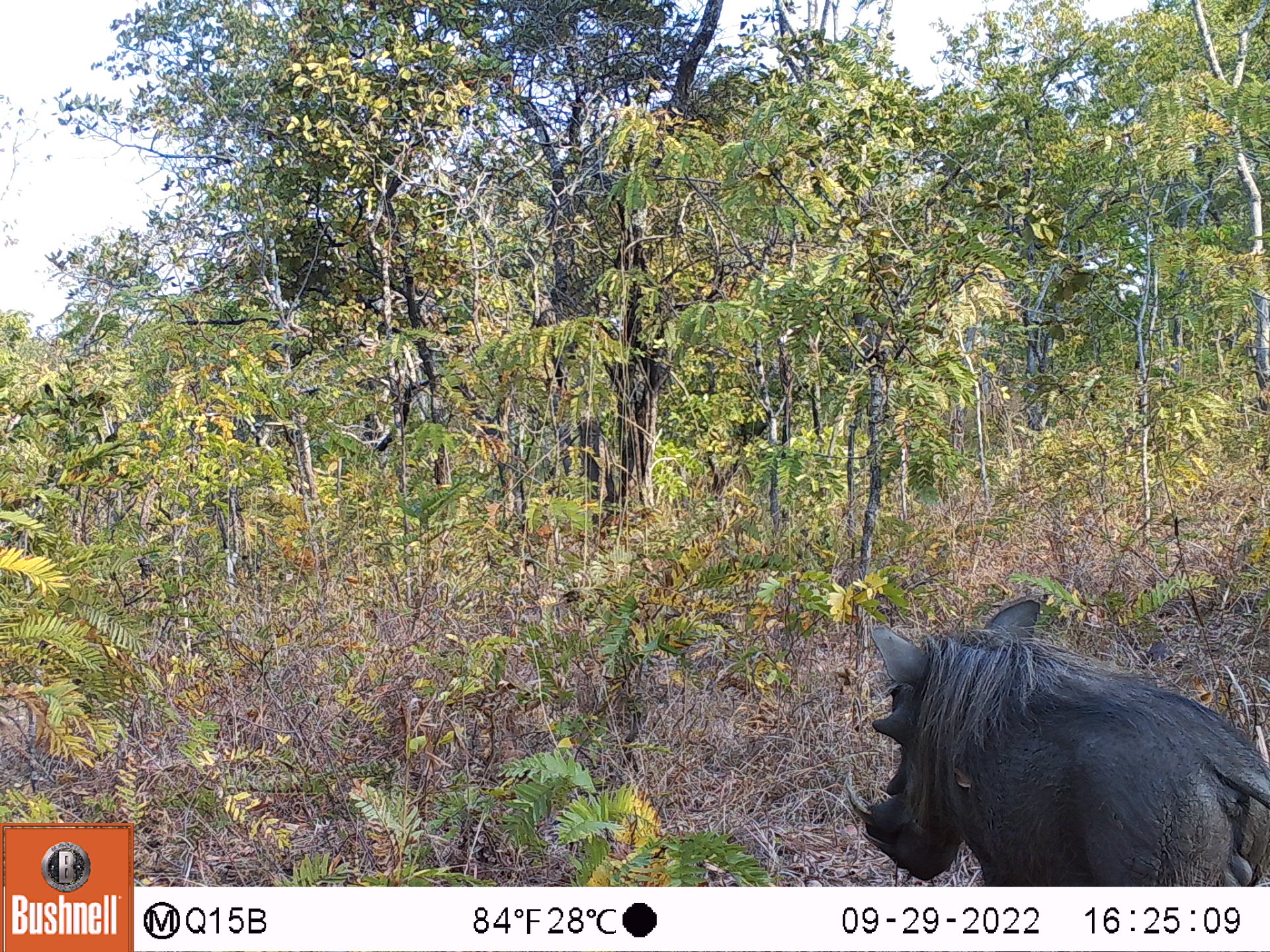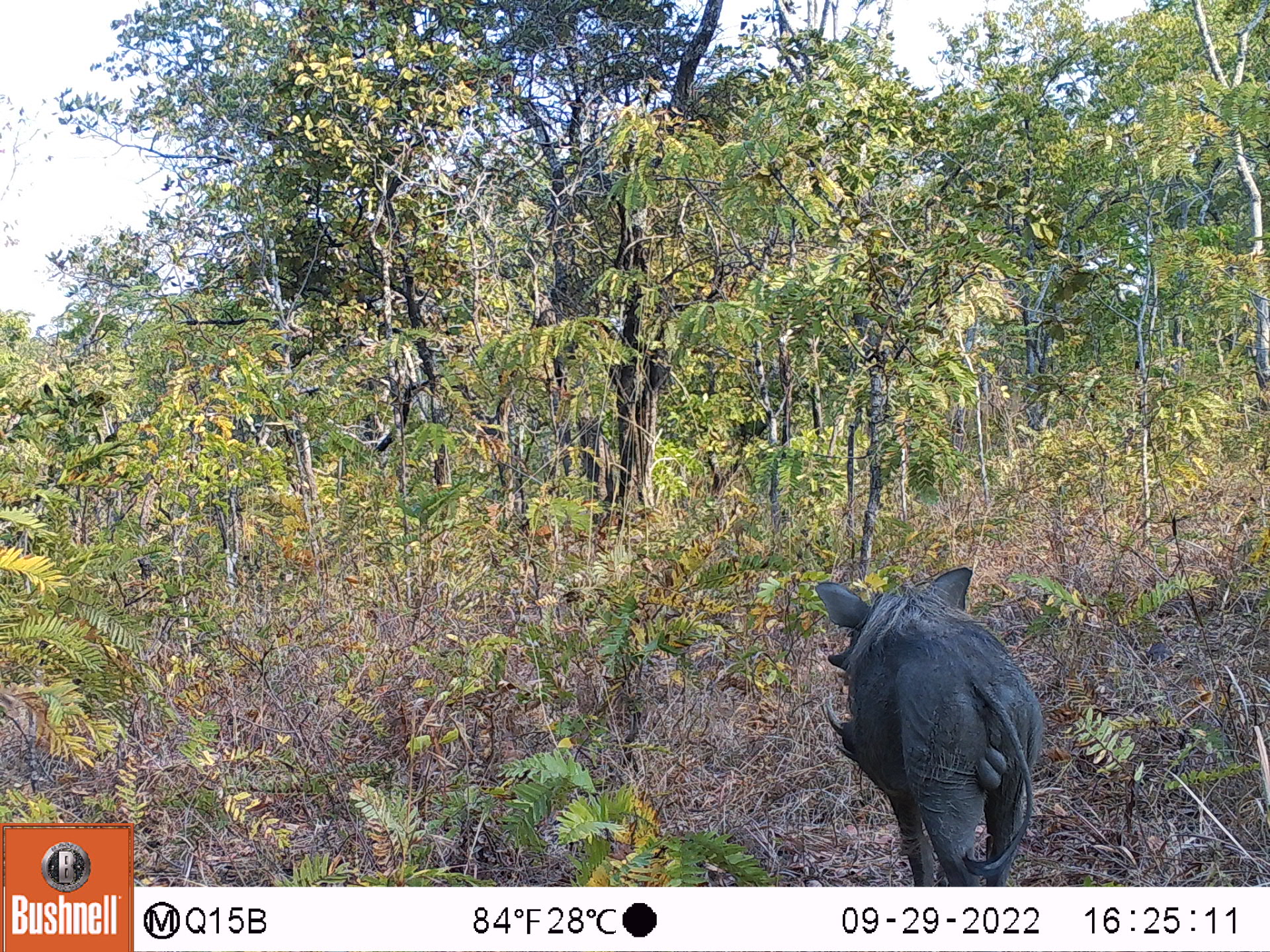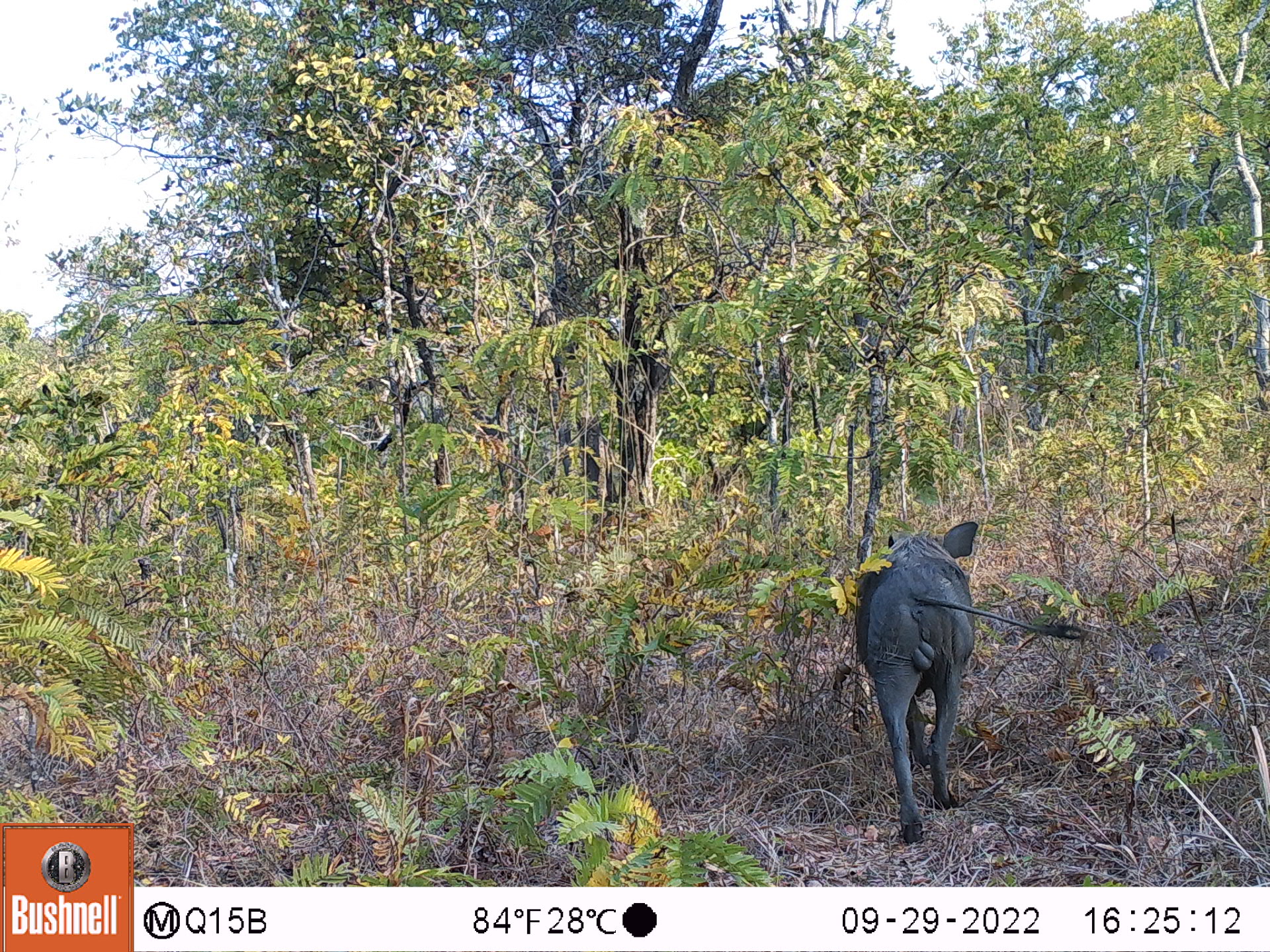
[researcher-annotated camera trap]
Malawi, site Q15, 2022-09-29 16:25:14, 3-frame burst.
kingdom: Animalia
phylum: Chordata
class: Mammalia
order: Artiodactyla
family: Suidae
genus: Phacochoerus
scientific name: Phacochoerus africanus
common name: common warthog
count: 1